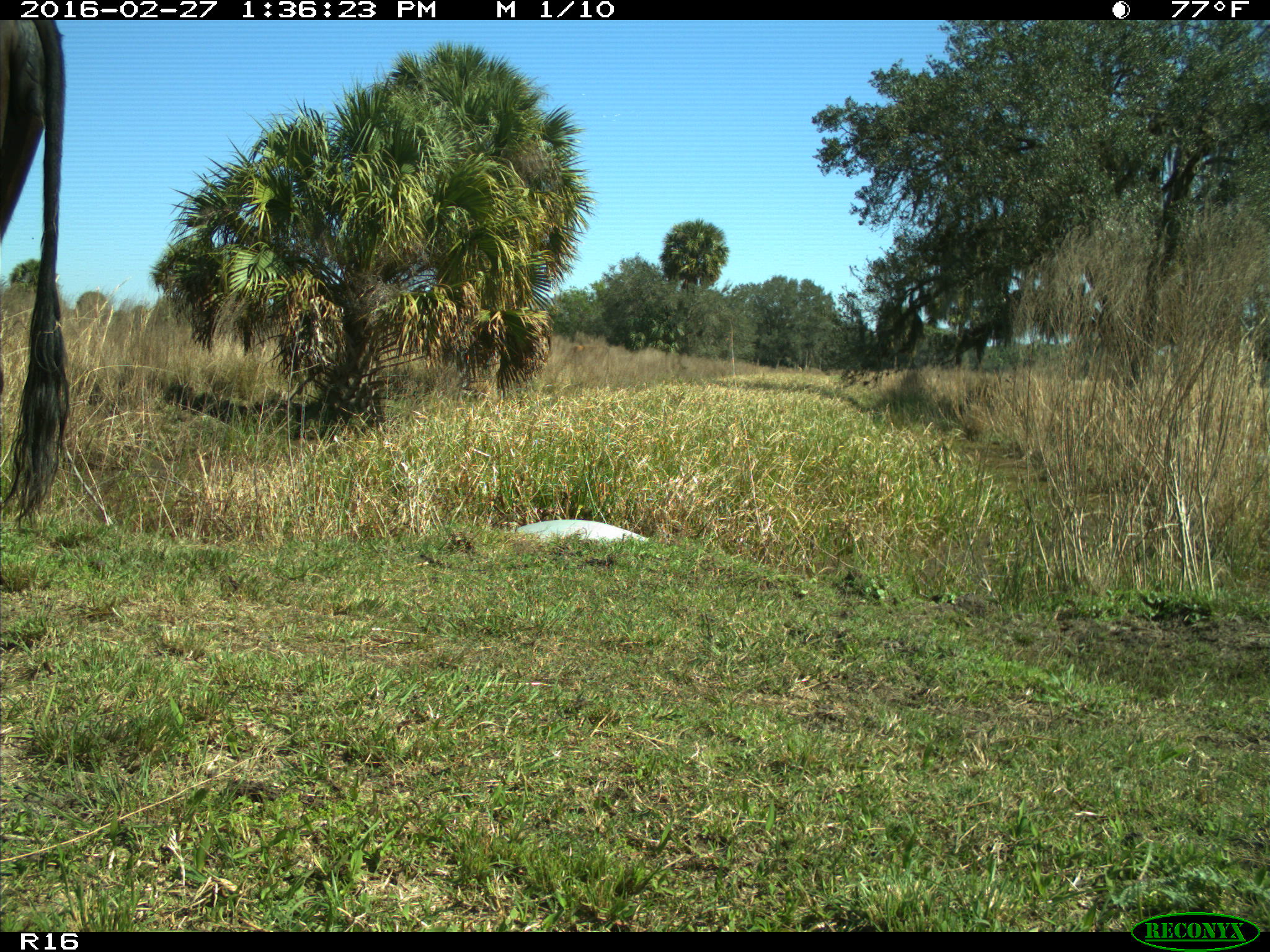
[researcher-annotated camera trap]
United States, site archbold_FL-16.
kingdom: Animalia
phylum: Chordata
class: Mammalia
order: Artiodactyla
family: Bovidae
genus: Bos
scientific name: Bos taurus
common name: domestic cow